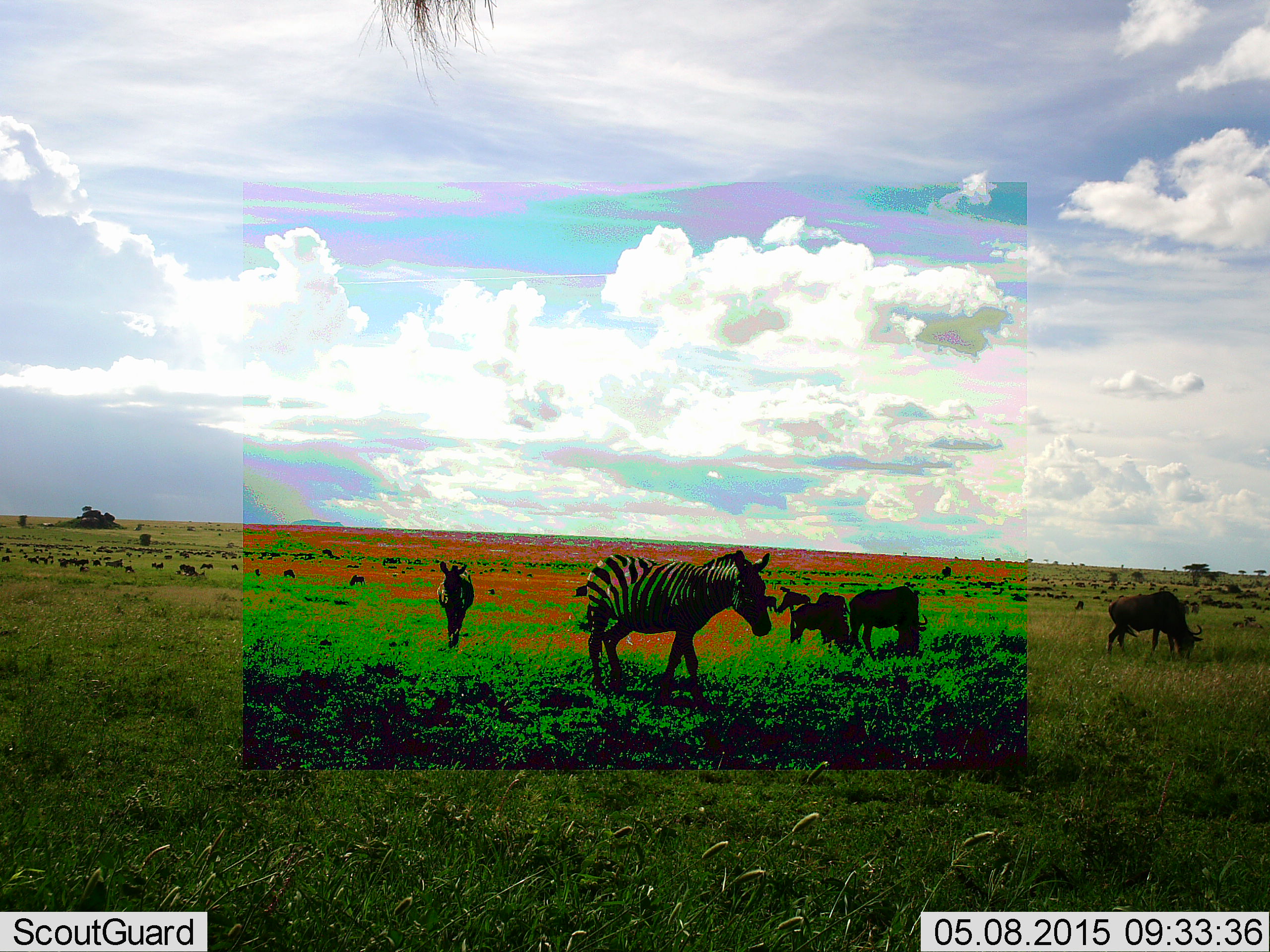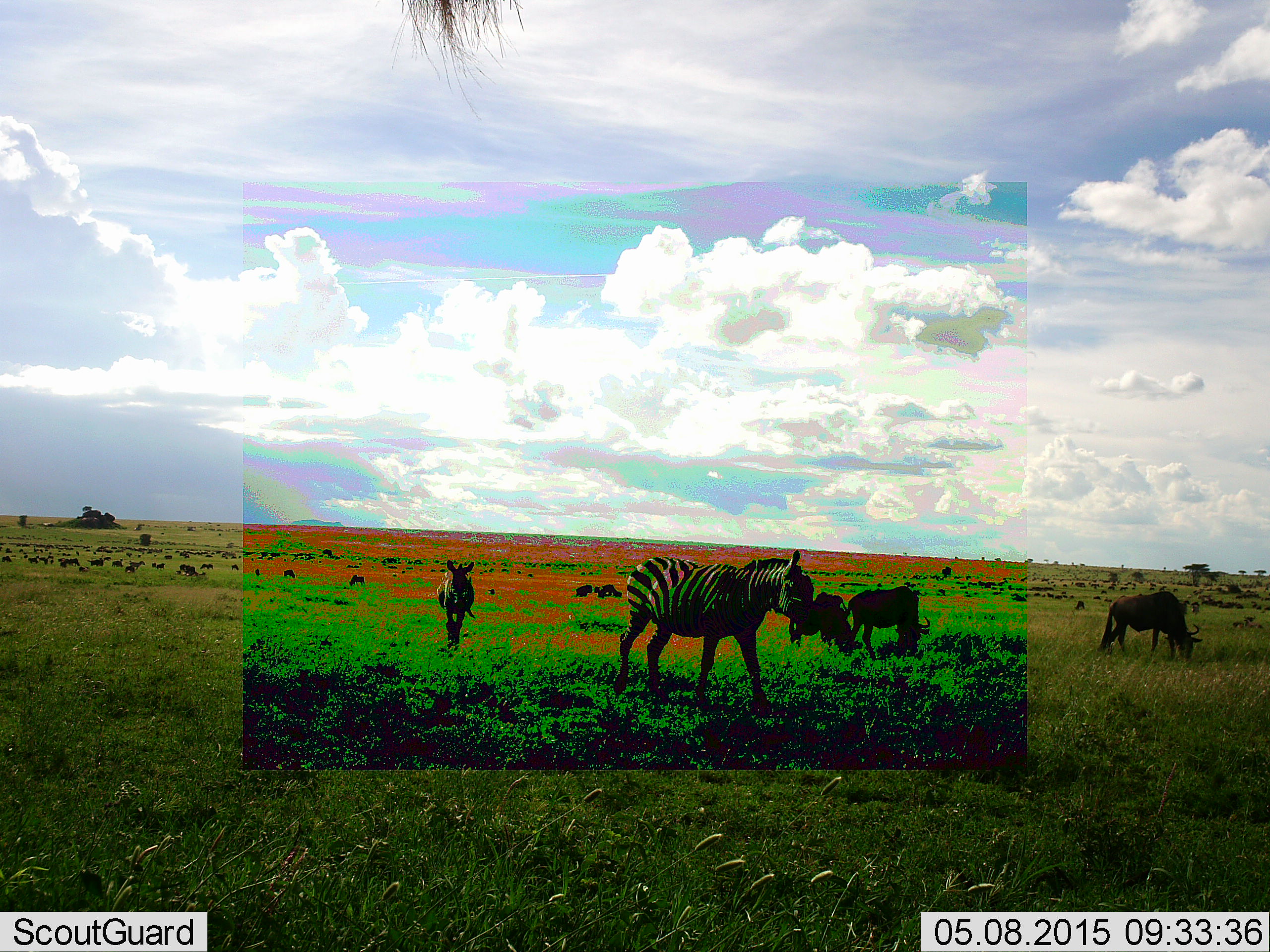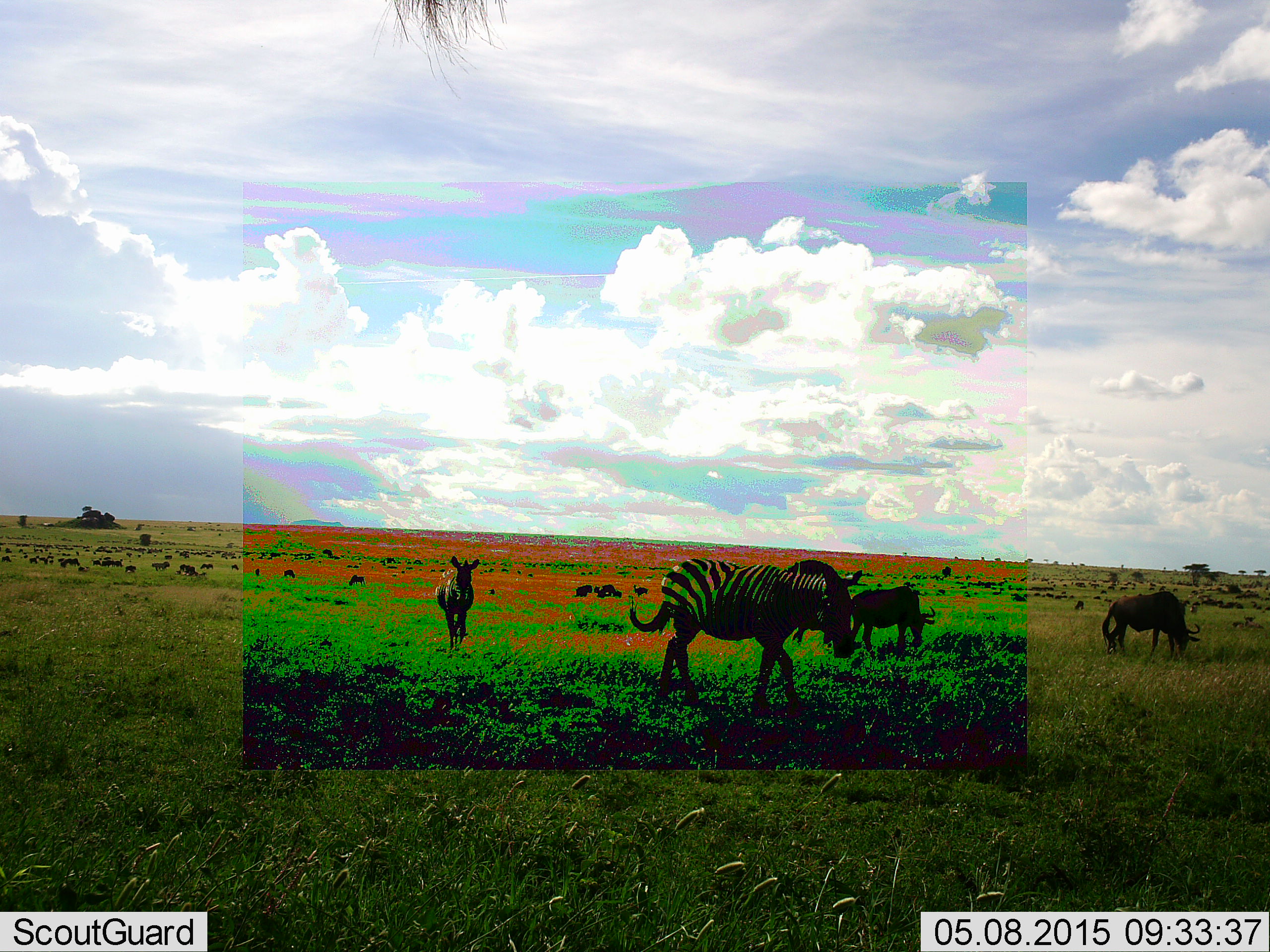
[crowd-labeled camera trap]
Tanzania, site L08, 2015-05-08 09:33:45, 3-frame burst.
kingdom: Animalia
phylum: Chordata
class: Mammalia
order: Artiodactyla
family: Bovidae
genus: Connochaetes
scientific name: Connochaetes taurinus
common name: blue wildebeest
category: wildebeest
Wildebeest (blue wildebeest) (Connochaetes taurinus), count 10. Behavior (volunteer vote fractions): standing 50%, resting 0%, moving 40%, interacting 0%. Young present (vote fraction): 0%. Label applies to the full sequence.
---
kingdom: Animalia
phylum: Chordata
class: Mammalia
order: Perissodactyla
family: Equidae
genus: Equus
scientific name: Equus quagga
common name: plains zebra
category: zebra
Zebra (plains zebra) (Equus quagga), count 2. Behavior (volunteer vote fractions): standing 29%, resting 0%, moving 71%, interacting 0%. Young present (vote fraction): 0%. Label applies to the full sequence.